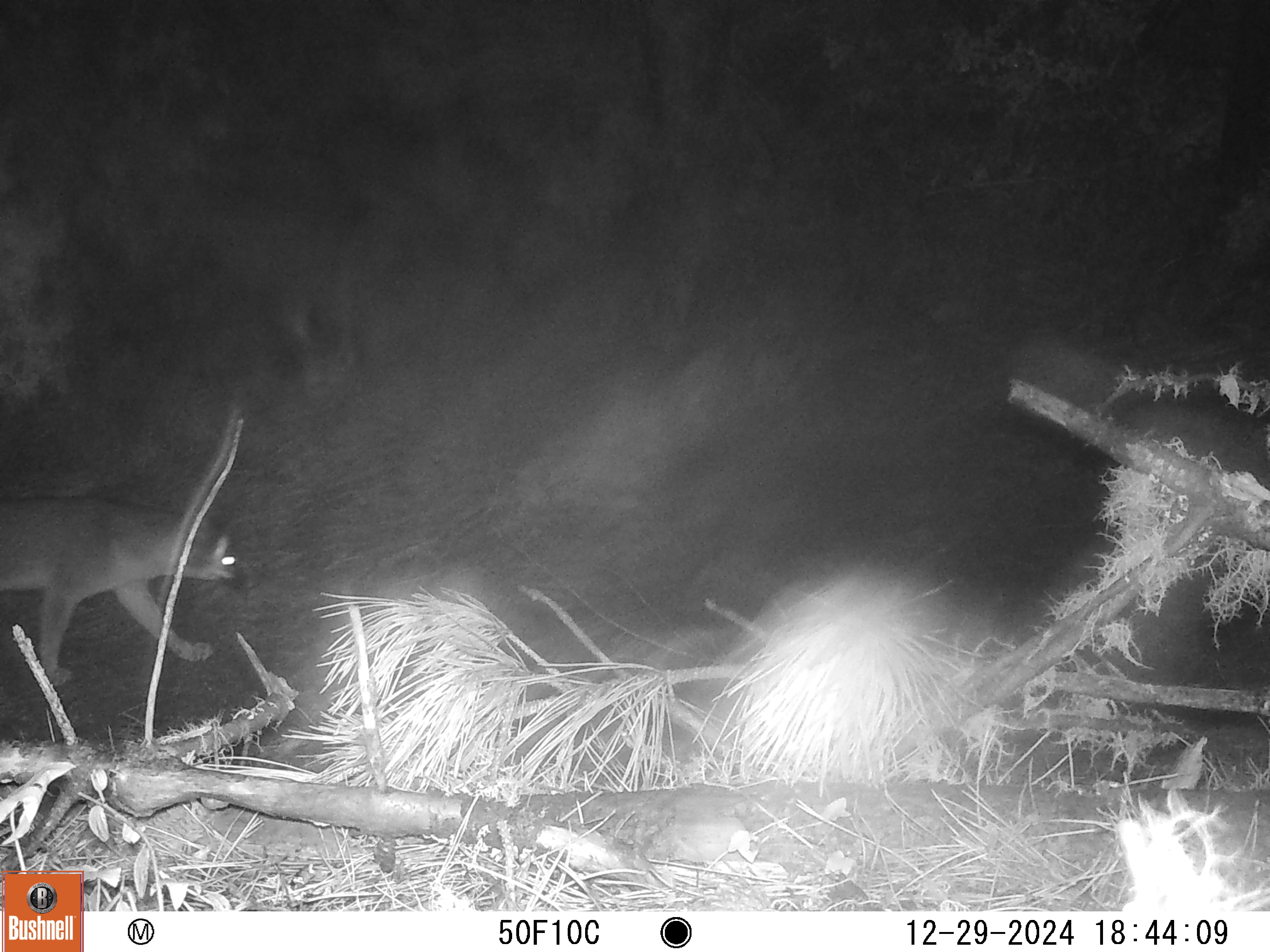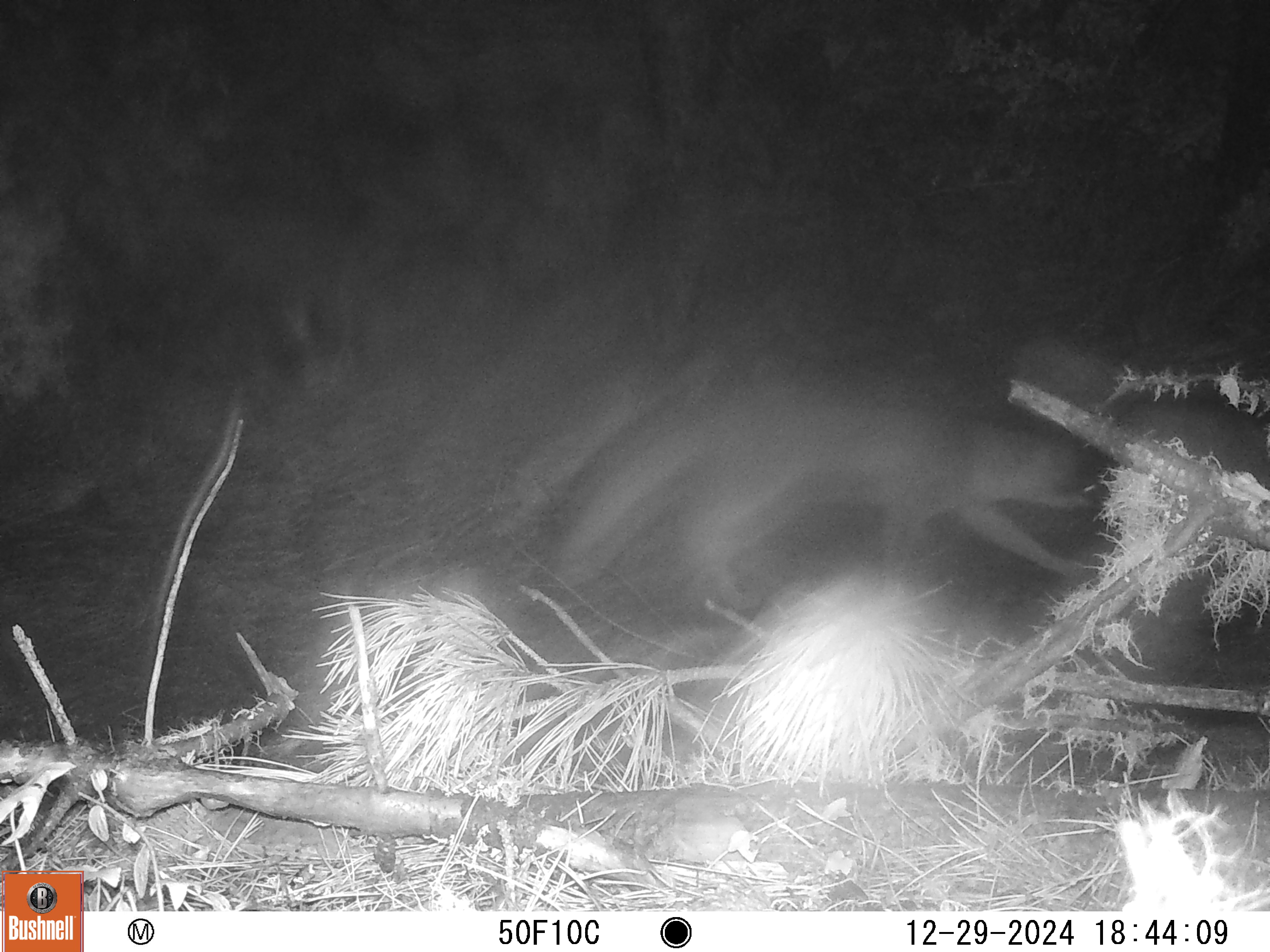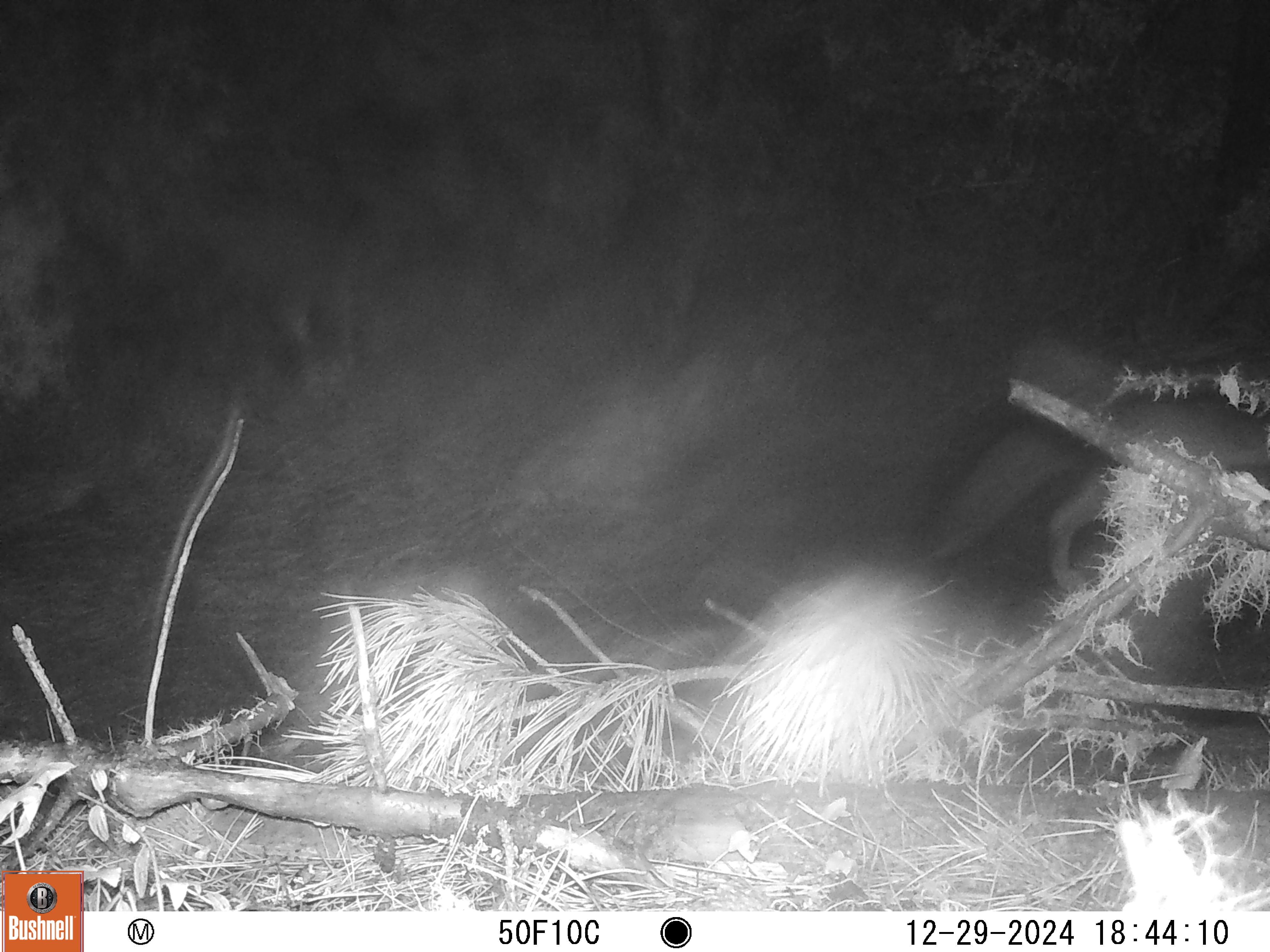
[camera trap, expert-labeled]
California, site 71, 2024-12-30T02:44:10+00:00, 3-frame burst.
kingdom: Animalia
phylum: Chordata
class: Mammalia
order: Carnivora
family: Canidae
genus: Urocyon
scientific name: Urocyon cinereoargenteus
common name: gray fox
Gray fox (Urocyon cinereoargenteus).